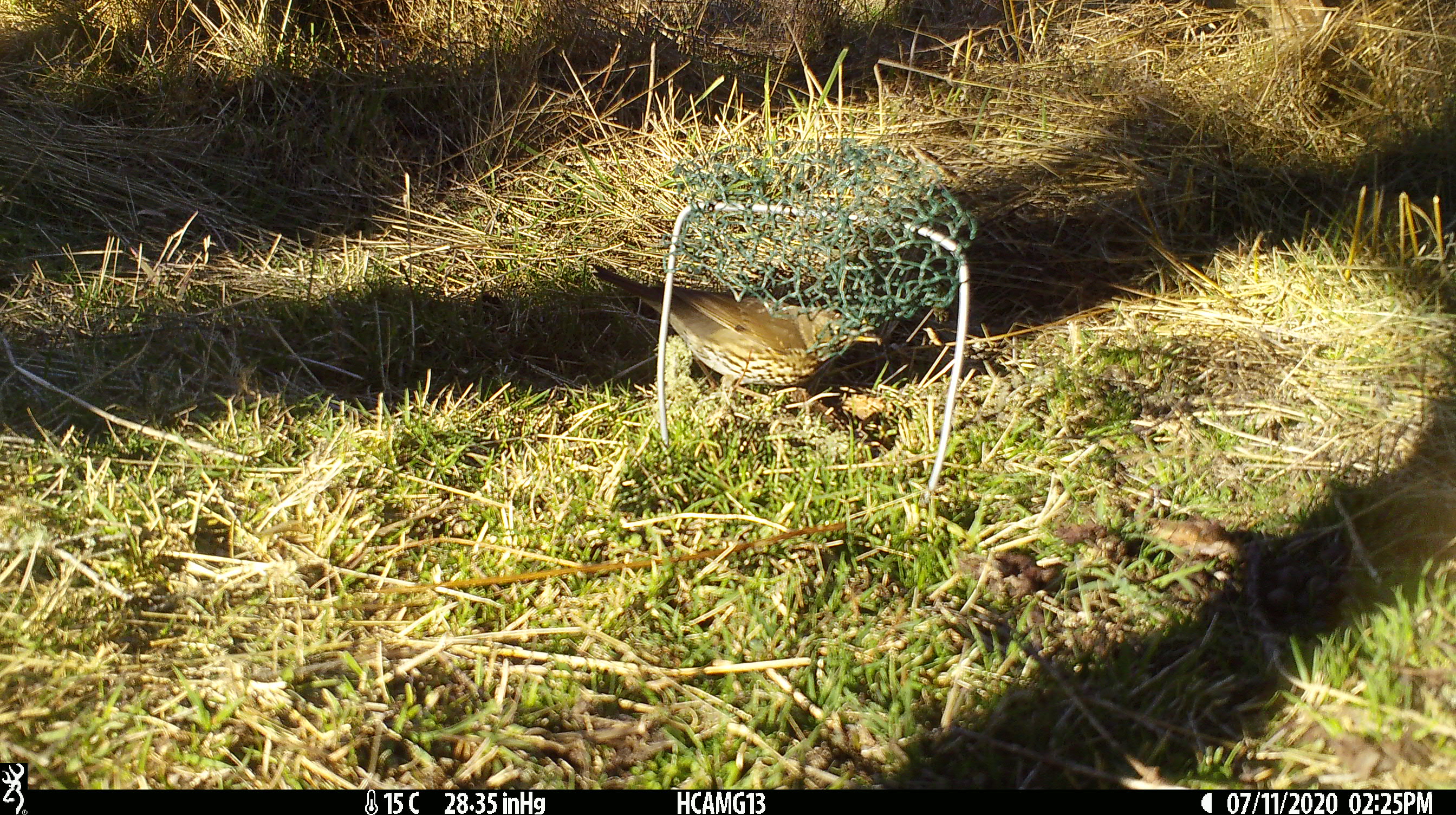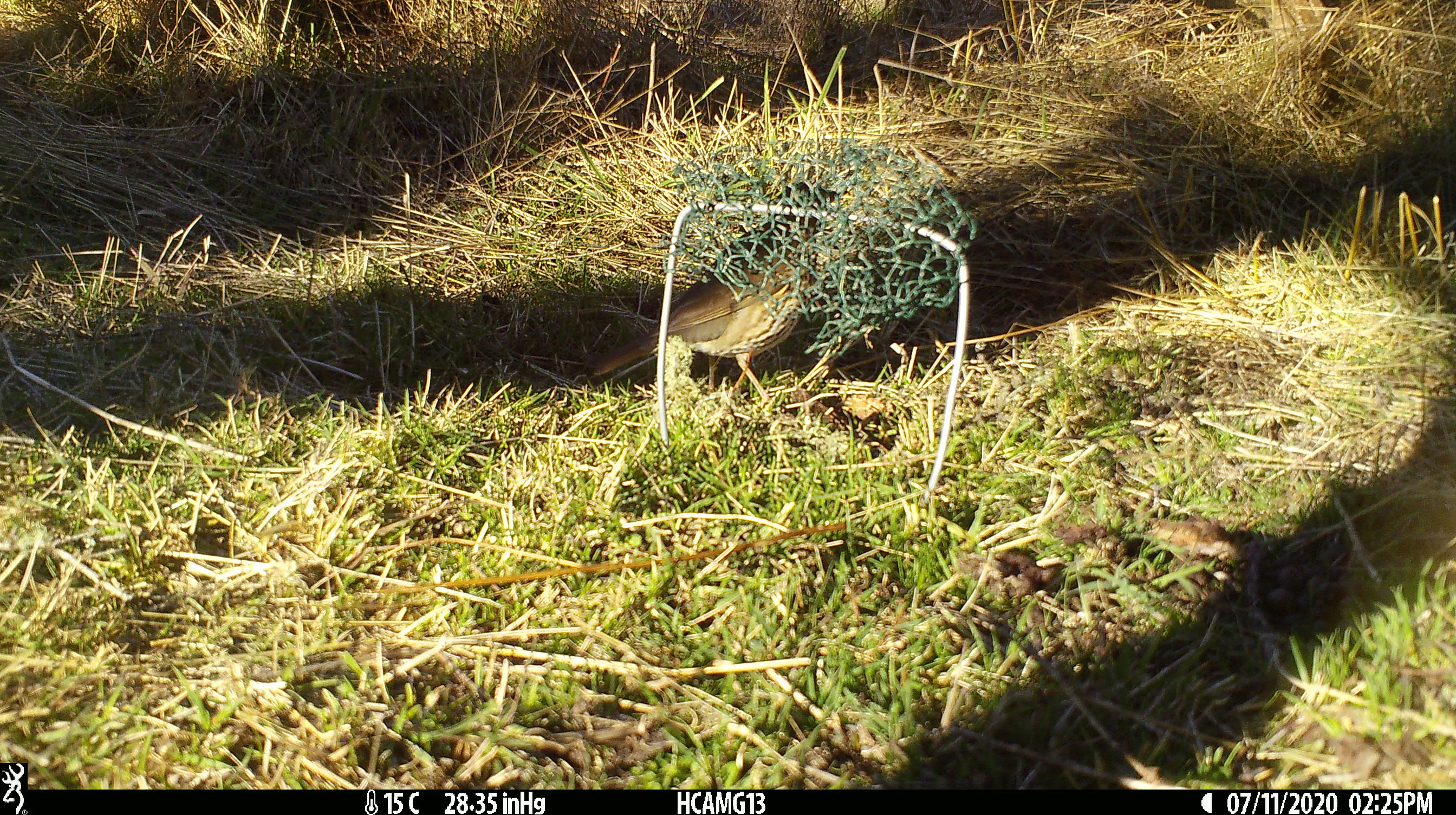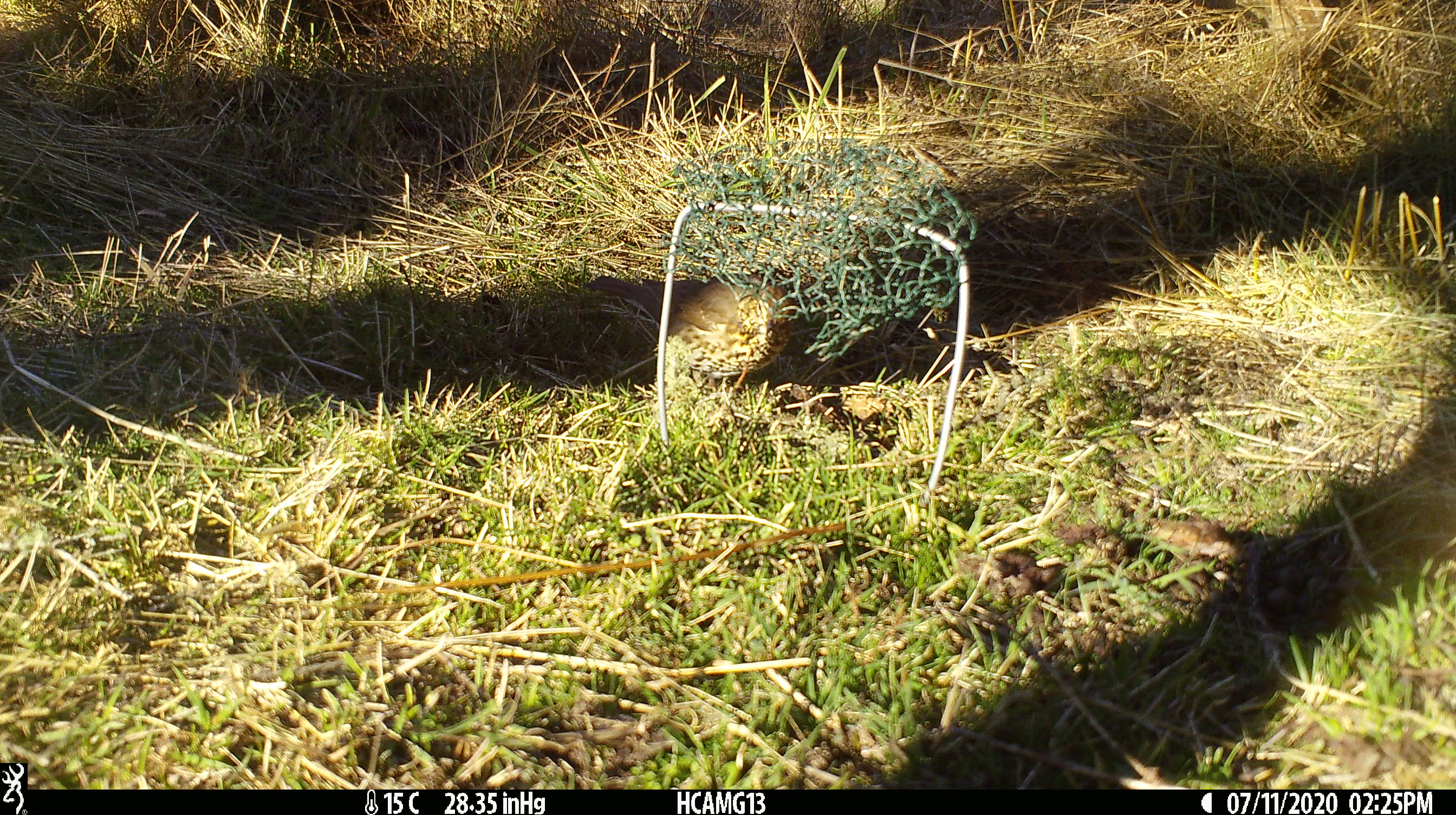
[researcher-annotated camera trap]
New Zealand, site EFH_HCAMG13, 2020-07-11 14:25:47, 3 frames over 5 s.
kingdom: Animalia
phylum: Chordata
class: Aves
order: Passeriformes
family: Turdidae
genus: Turdus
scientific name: Turdus philomelos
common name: song thrush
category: thrush